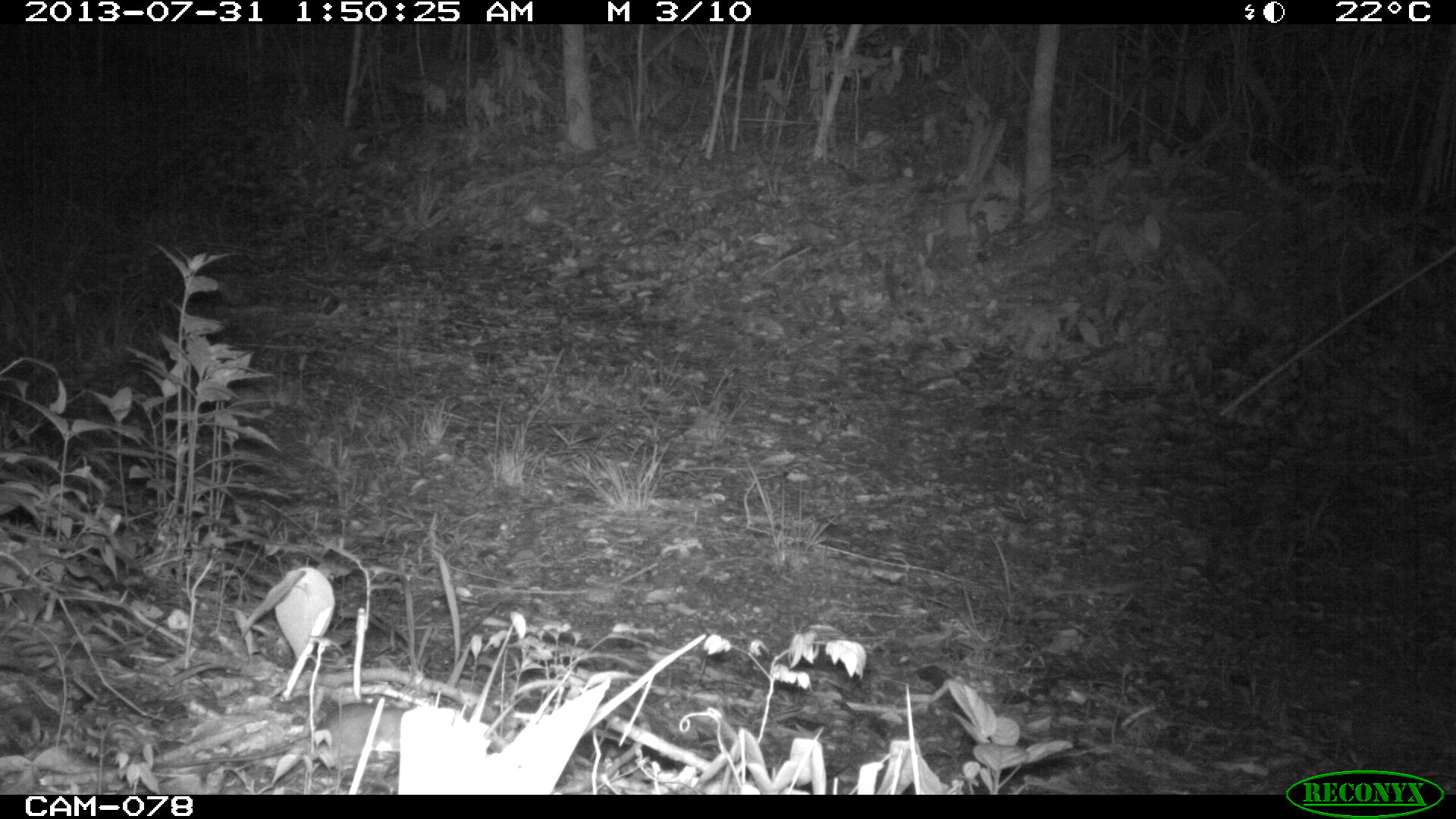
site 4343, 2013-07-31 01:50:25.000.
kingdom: Animalia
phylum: Chordata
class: Mammalia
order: Rodentia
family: Cricetidae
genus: Peromyscus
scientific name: Peromyscus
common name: deermice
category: peromyscus sp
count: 1